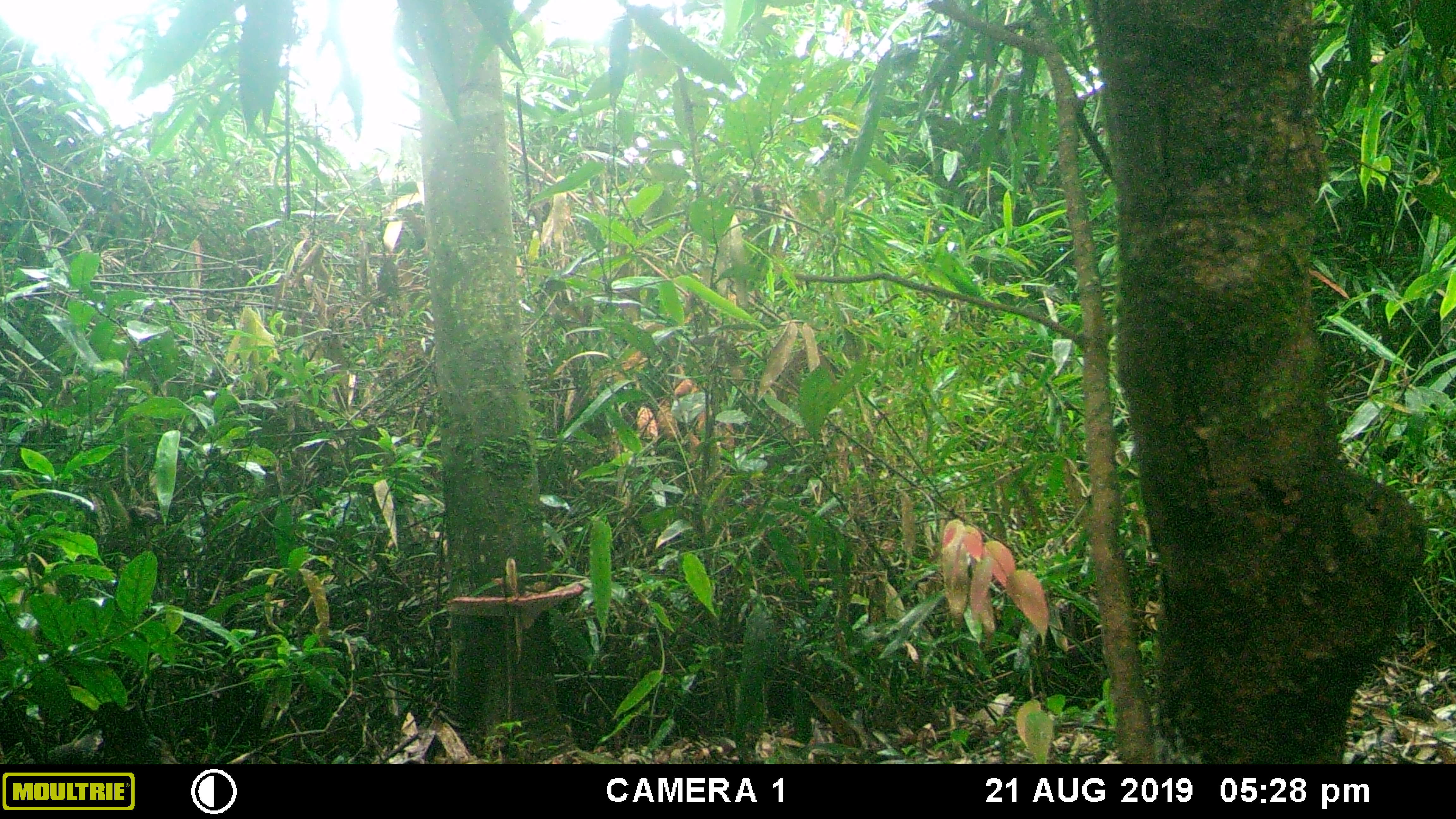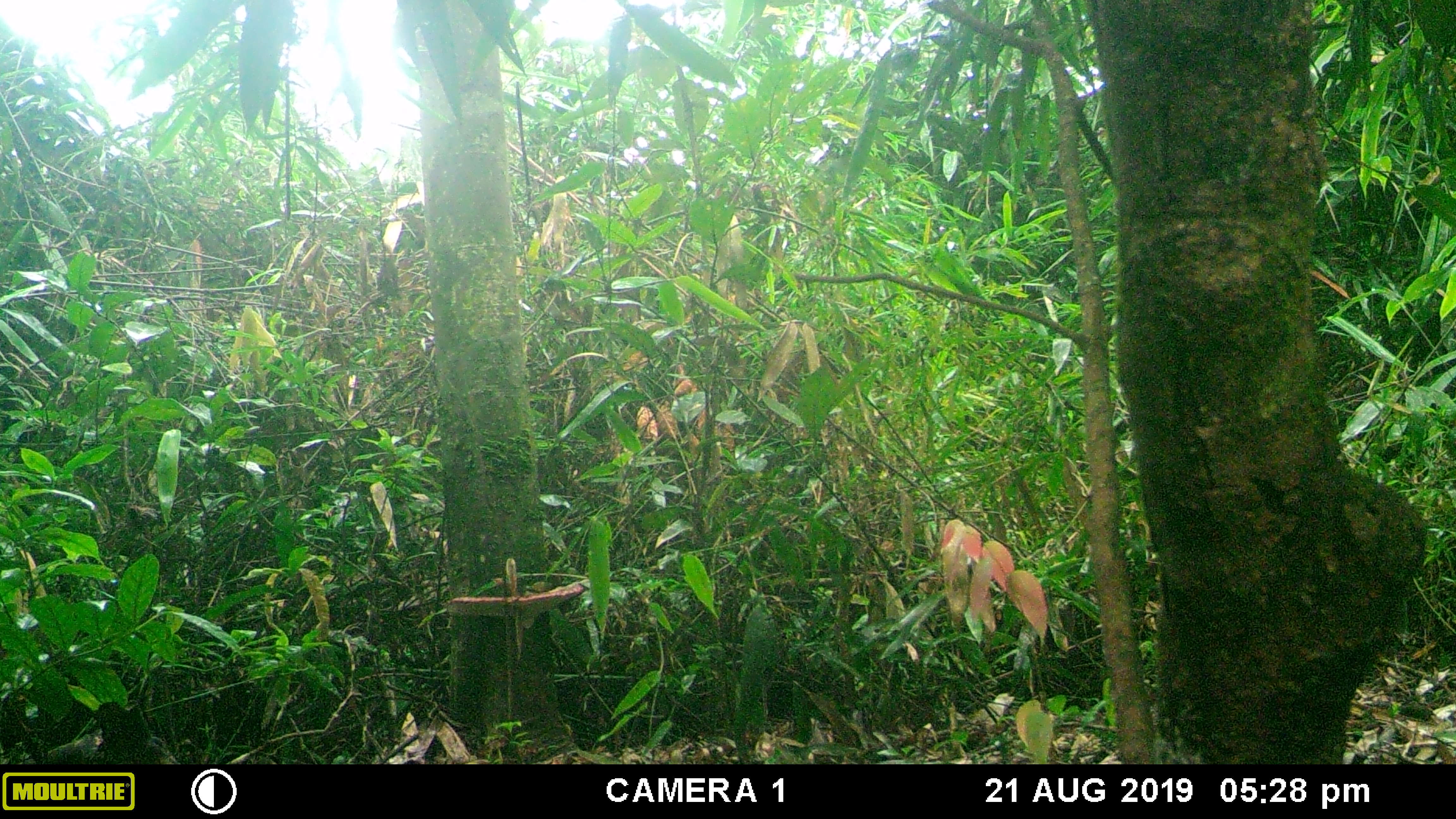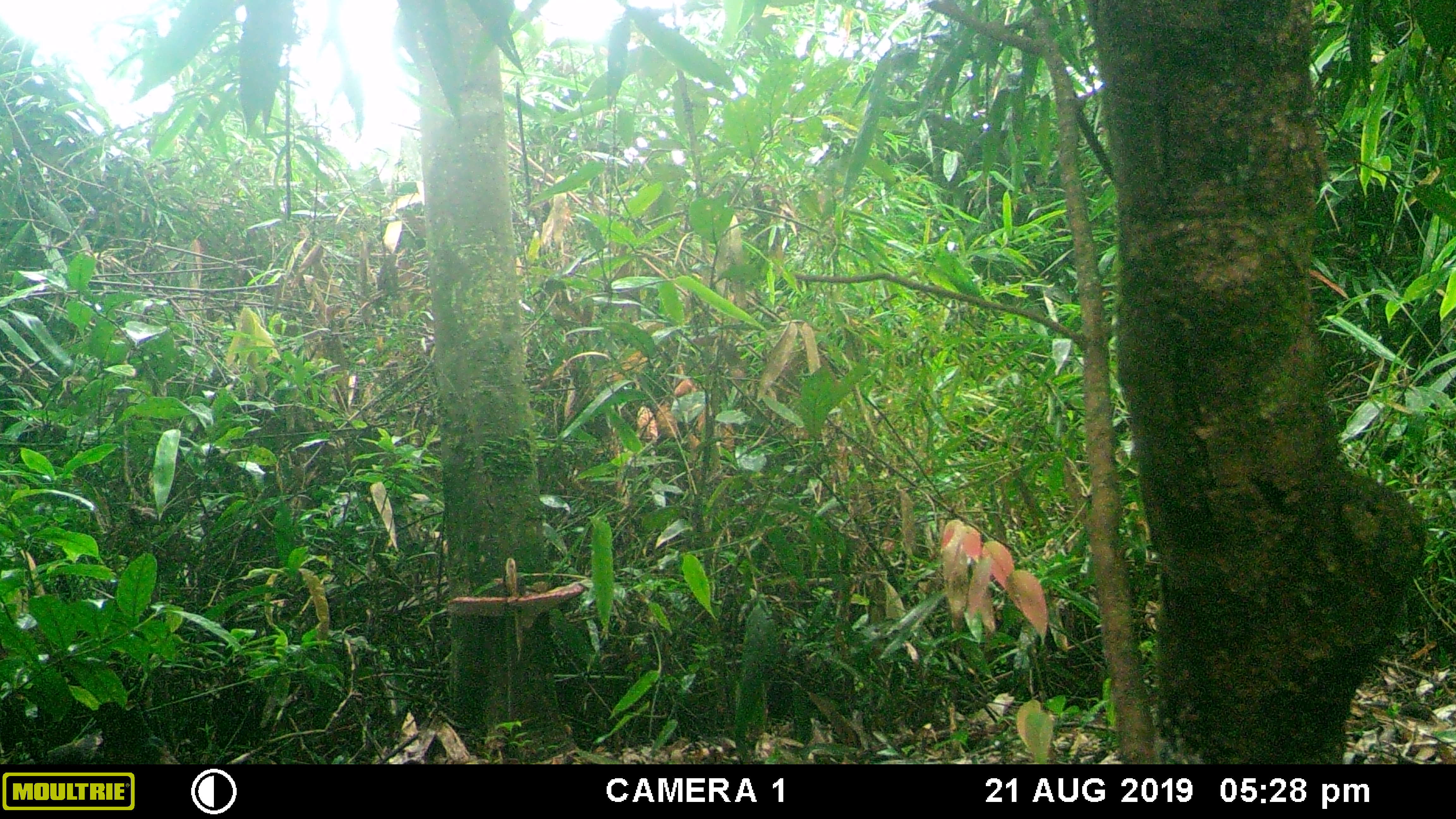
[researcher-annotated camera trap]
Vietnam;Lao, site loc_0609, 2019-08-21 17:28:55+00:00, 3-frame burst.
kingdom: Animalia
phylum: Chordata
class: Mammalia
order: Artiodactyla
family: Suidae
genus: Sus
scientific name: Sus scrofa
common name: eurasian wild pig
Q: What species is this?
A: Eurasian wild pig (Sus scrofa).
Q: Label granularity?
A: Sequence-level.